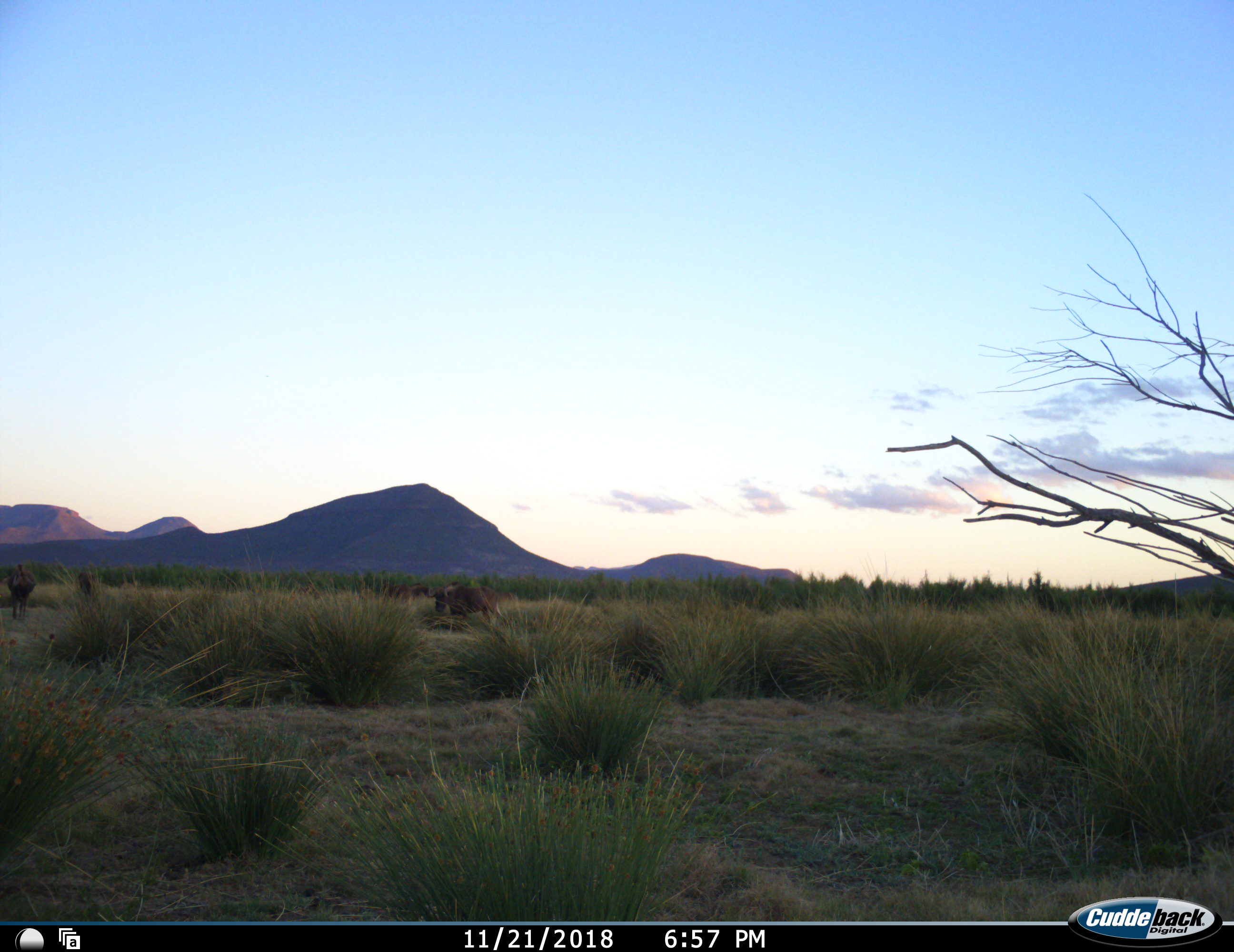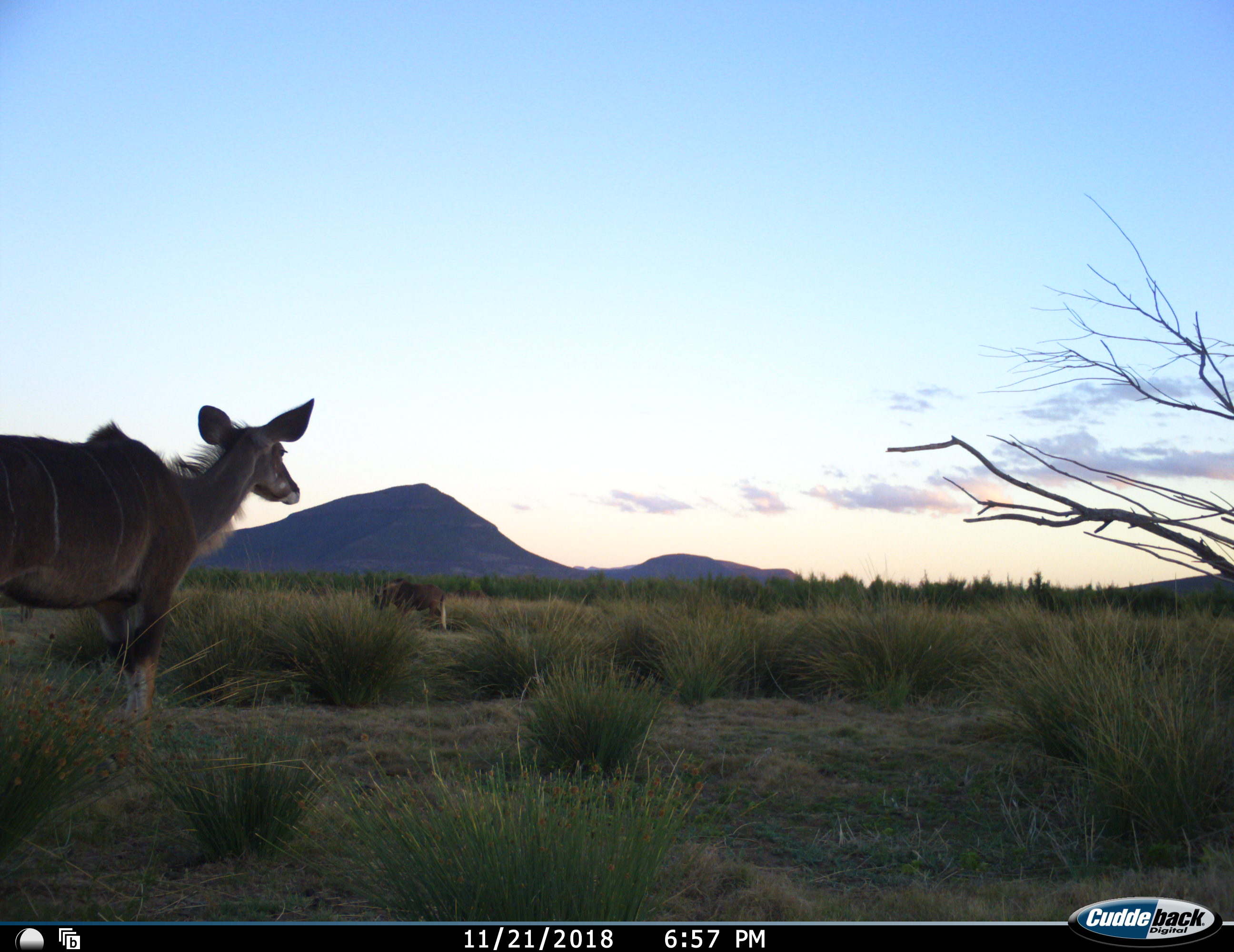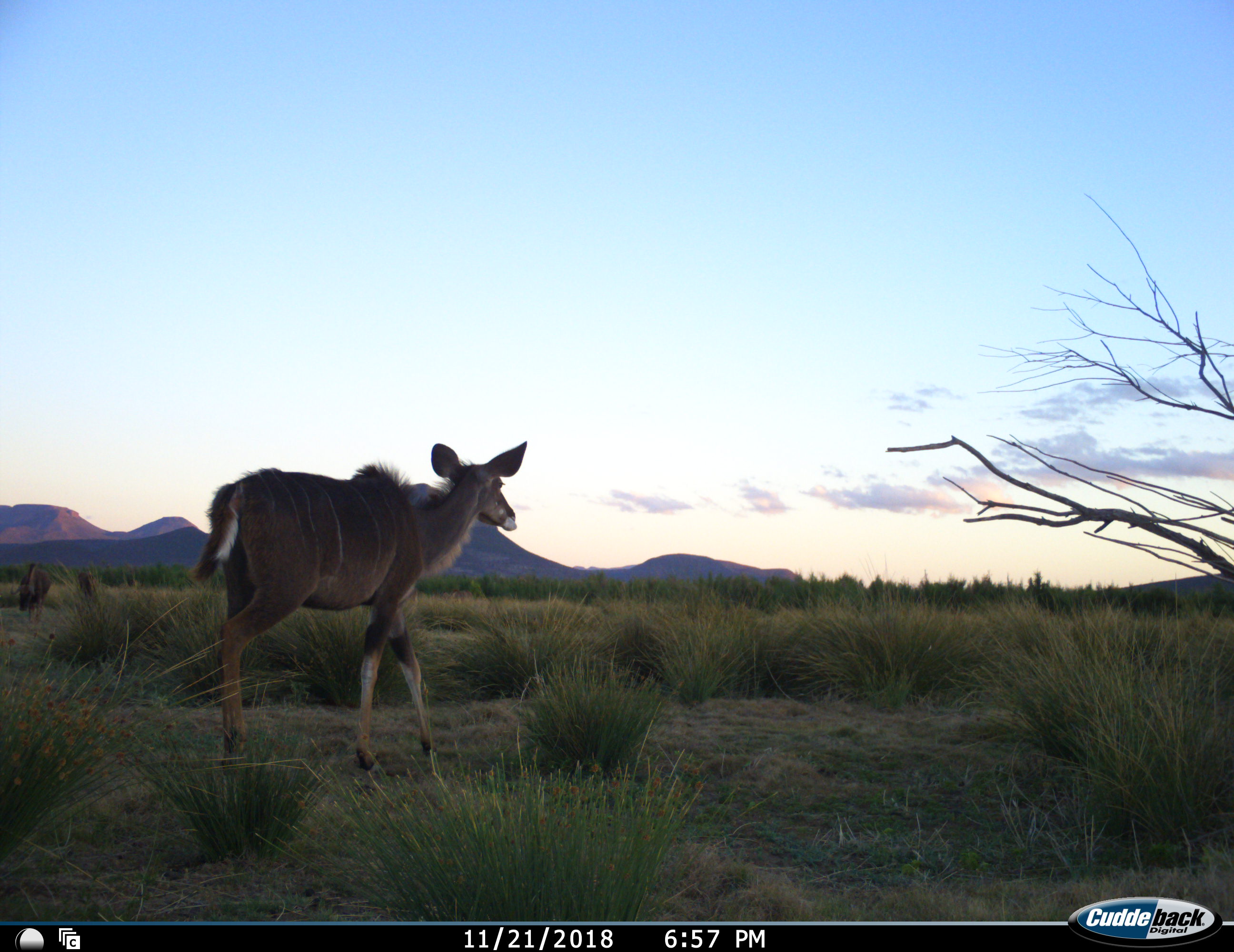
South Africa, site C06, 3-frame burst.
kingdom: Animalia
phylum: Chordata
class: Mammalia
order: Artiodactyla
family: Bovidae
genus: Tragelaphus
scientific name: Tragelaphus strepsiceros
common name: greater kudu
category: kudu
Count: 2.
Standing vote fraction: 12%.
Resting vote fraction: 0%.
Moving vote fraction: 100%.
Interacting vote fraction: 0%.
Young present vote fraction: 0%.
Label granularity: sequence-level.